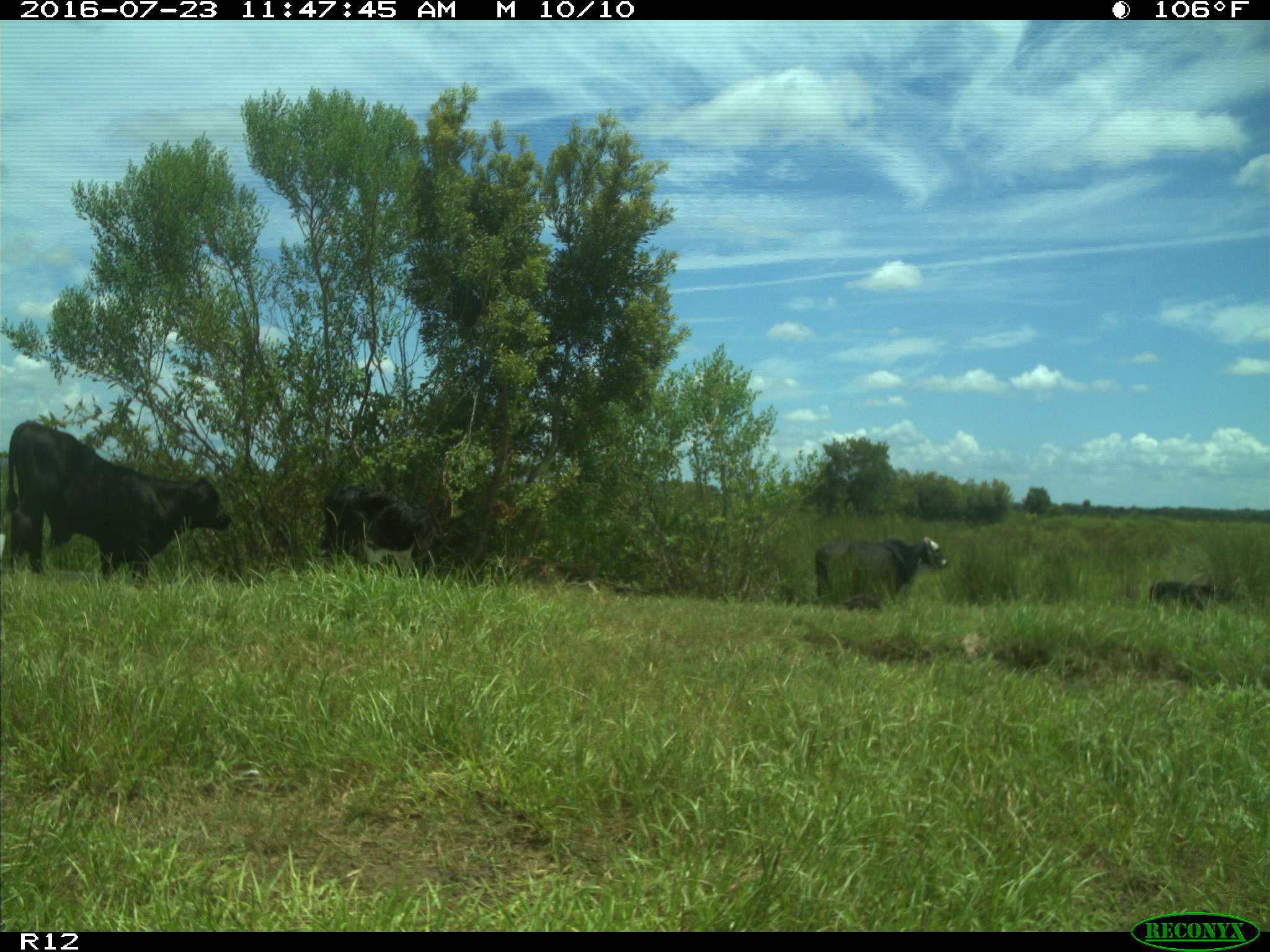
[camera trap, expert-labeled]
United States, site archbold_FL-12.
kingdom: Animalia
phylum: Chordata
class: Mammalia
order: Artiodactyla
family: Bovidae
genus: Bos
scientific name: Bos taurus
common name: domestic cow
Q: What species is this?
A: Bos taurus (domestic cow).